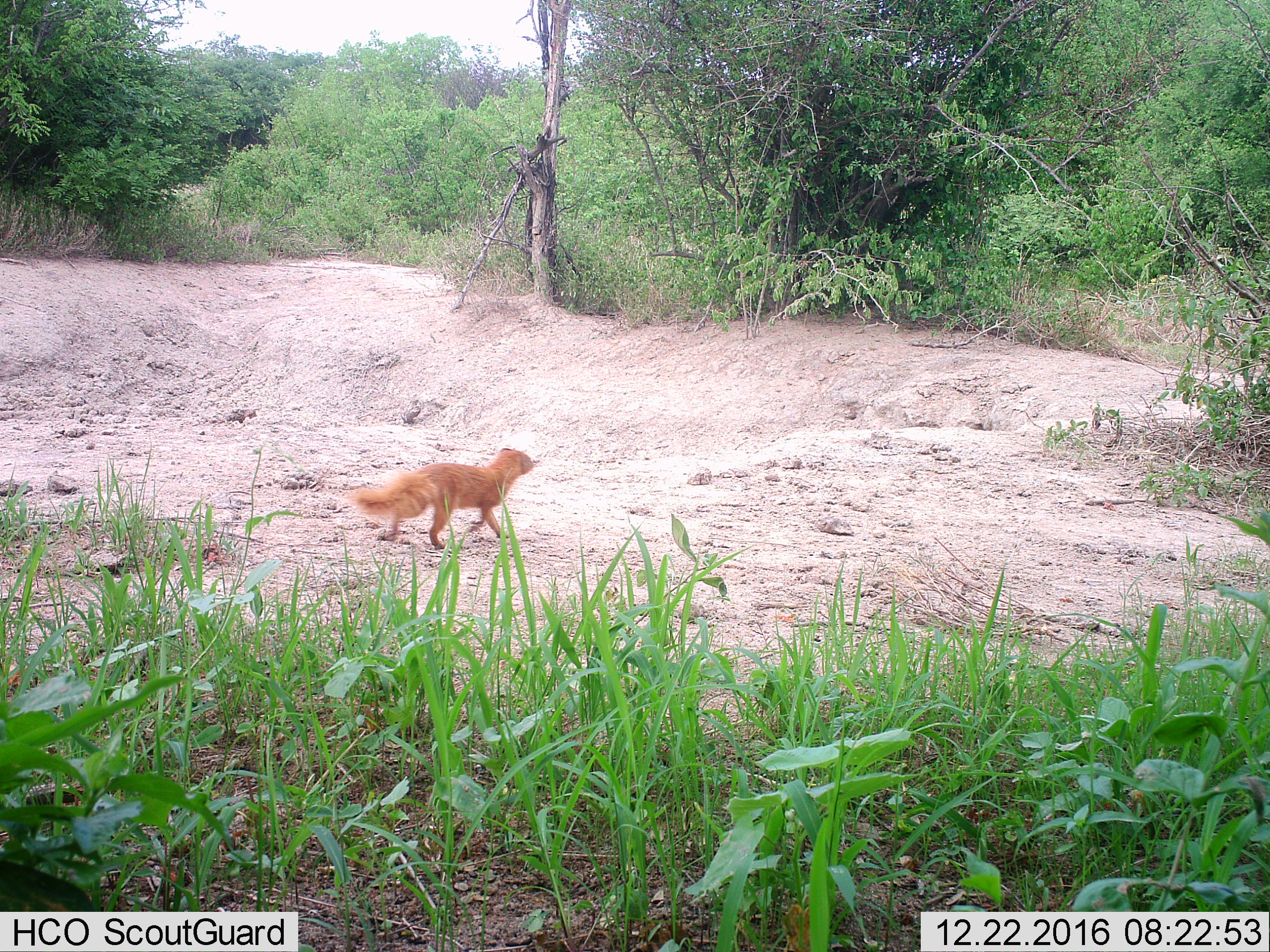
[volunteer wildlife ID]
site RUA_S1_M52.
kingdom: Animalia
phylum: Chordata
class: Mammalia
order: Carnivora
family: Herpestidae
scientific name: Herpestidae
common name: mongoose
Mongoose (Herpestidae), count 1. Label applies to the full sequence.